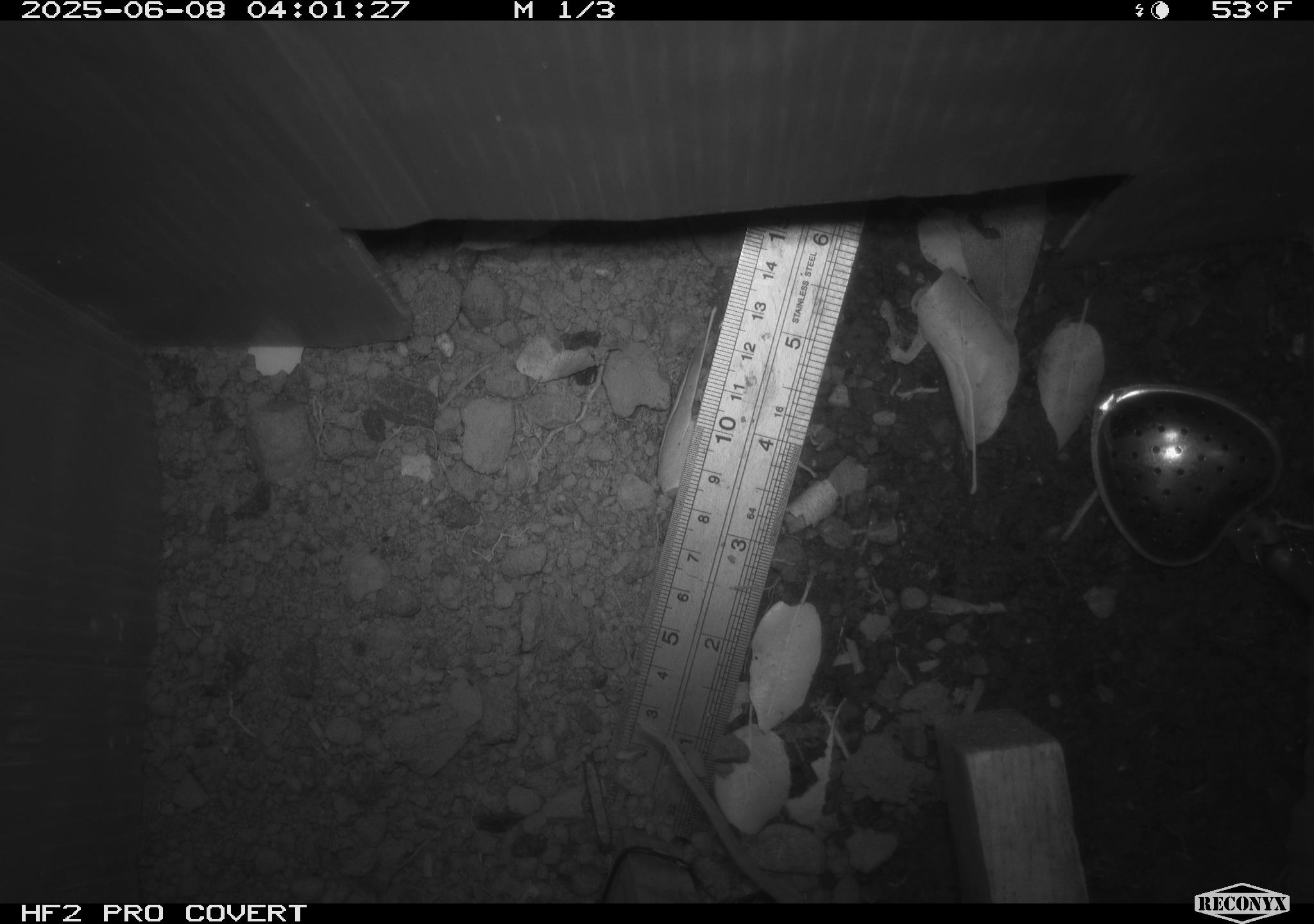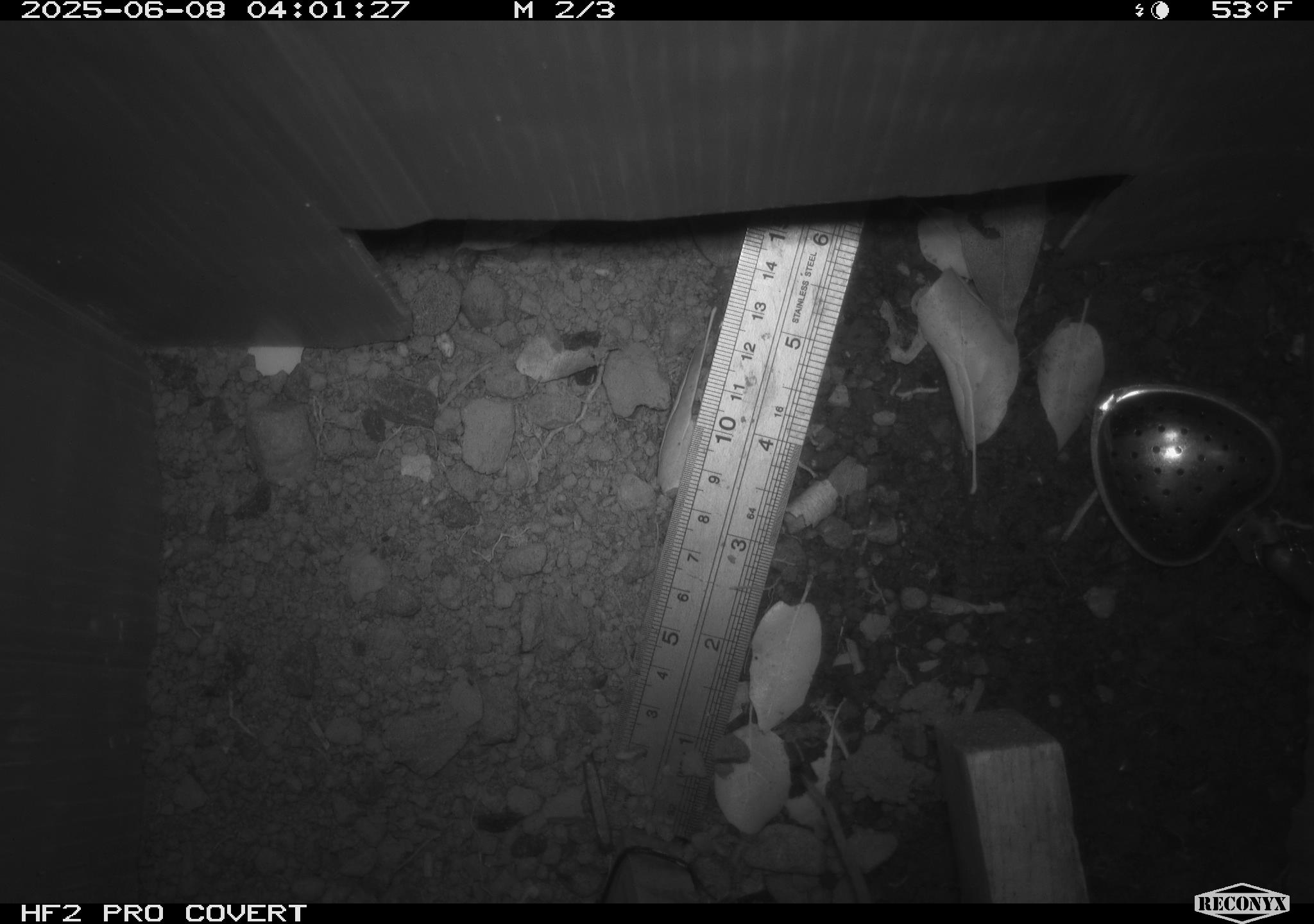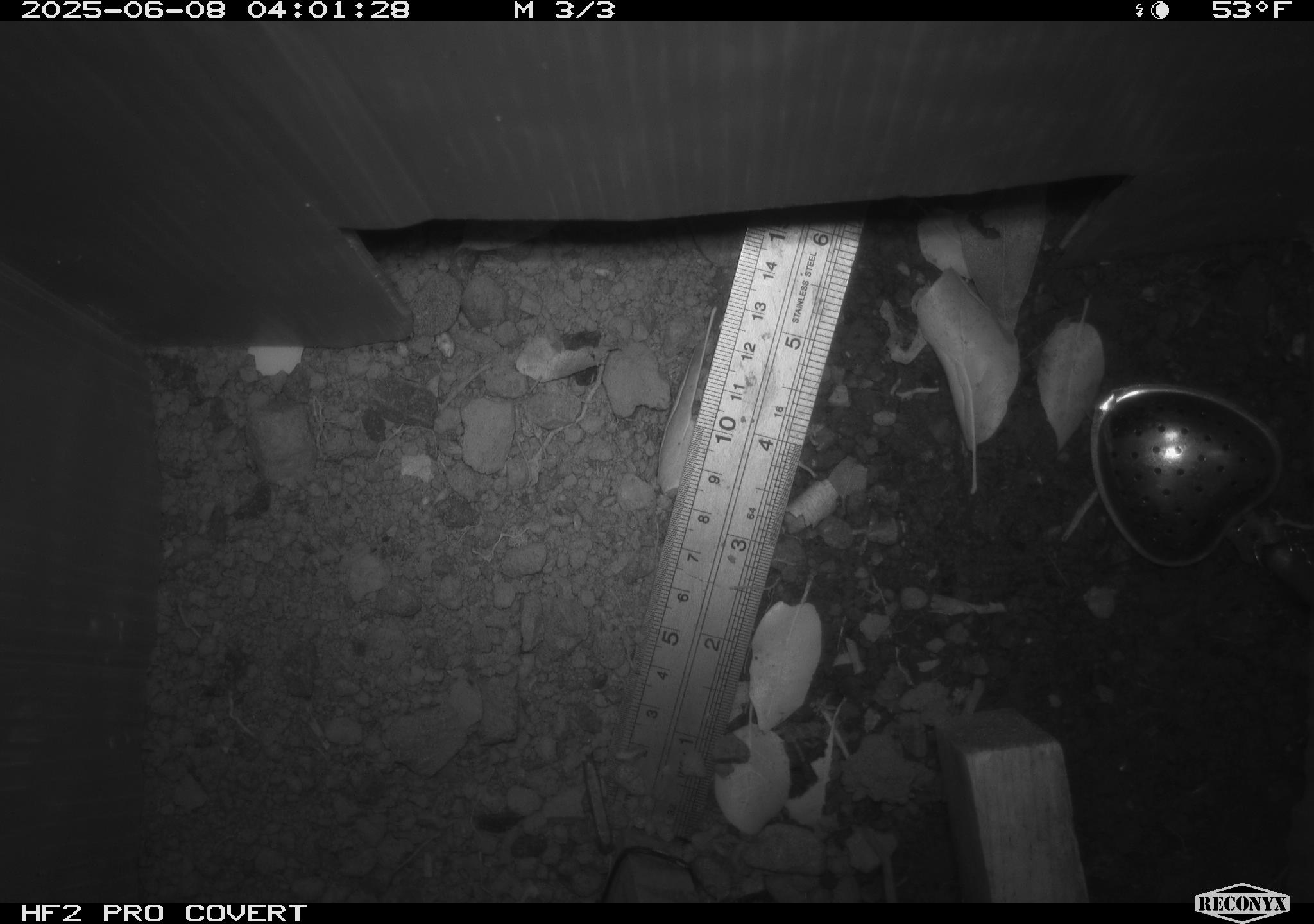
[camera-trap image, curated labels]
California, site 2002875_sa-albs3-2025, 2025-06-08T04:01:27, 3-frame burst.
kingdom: Animalia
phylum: Chordata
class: Mammalia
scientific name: Mammalia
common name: small mammal